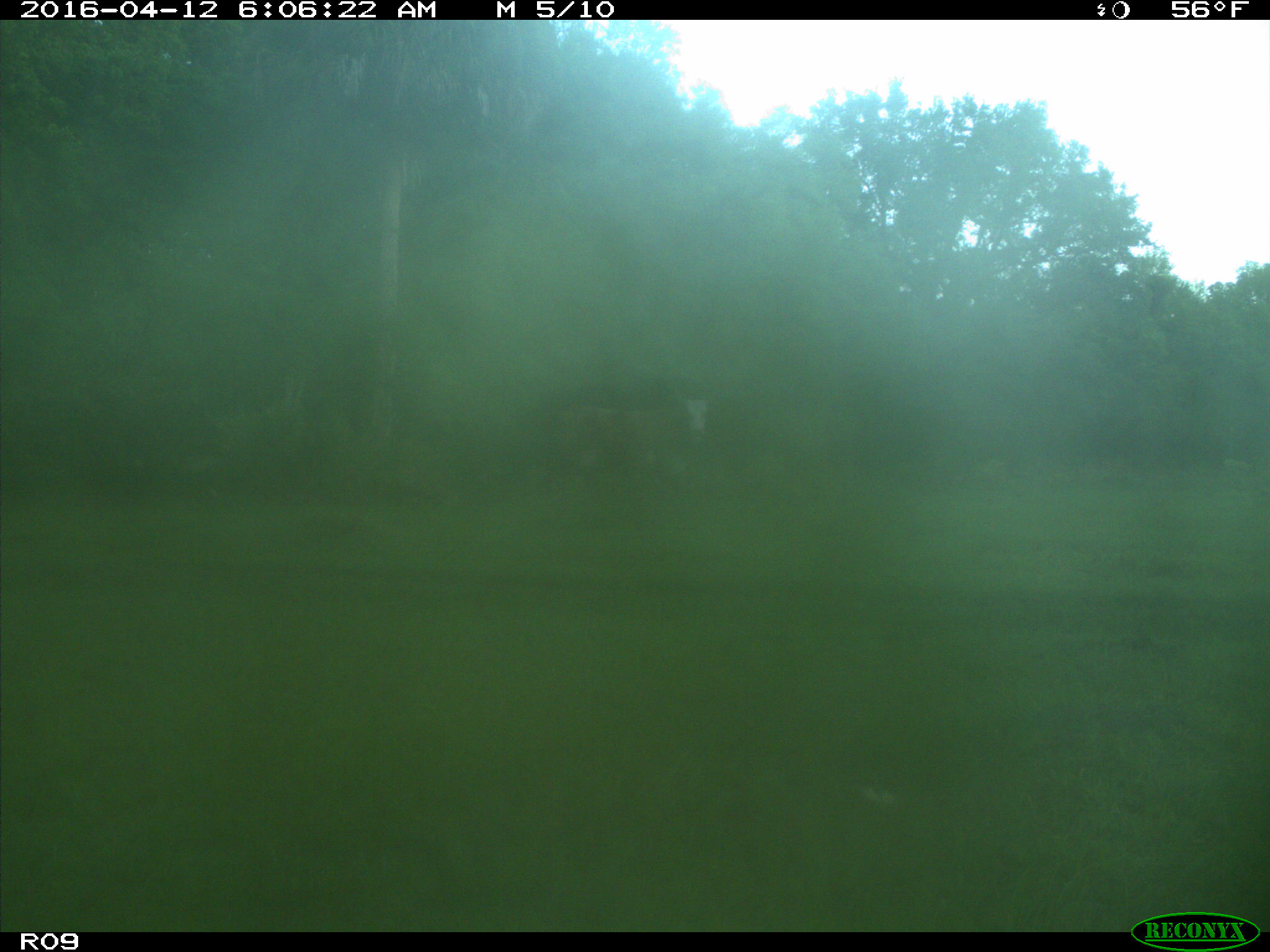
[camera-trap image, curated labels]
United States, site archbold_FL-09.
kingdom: Animalia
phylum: Chordata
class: Mammalia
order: Artiodactyla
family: Bovidae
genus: Bos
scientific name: Bos taurus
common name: domestic cow